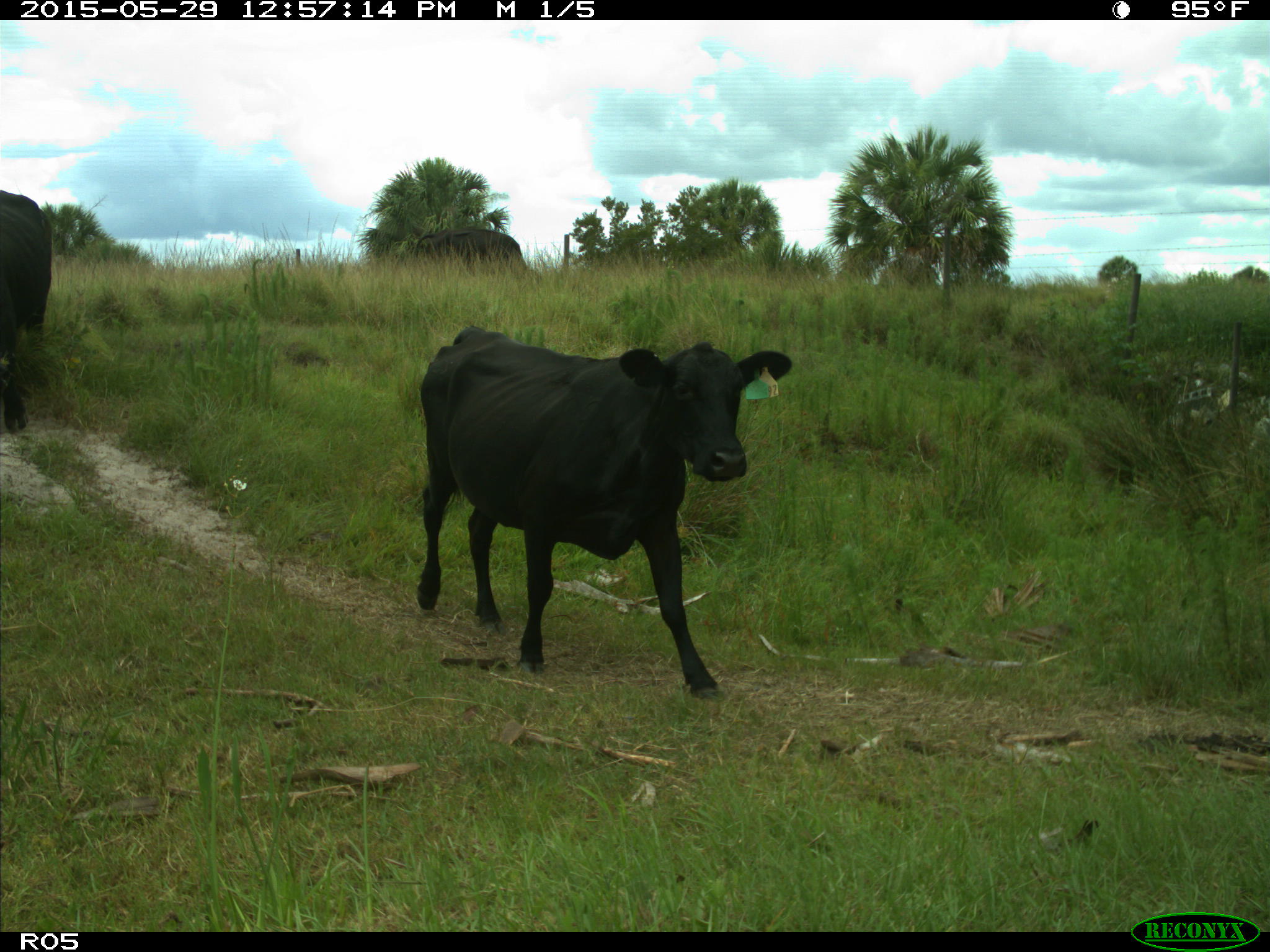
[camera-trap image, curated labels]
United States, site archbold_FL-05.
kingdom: Animalia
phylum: Chordata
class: Mammalia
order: Artiodactyla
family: Bovidae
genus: Bos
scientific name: Bos taurus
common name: domestic cow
Bos taurus (domestic cow).